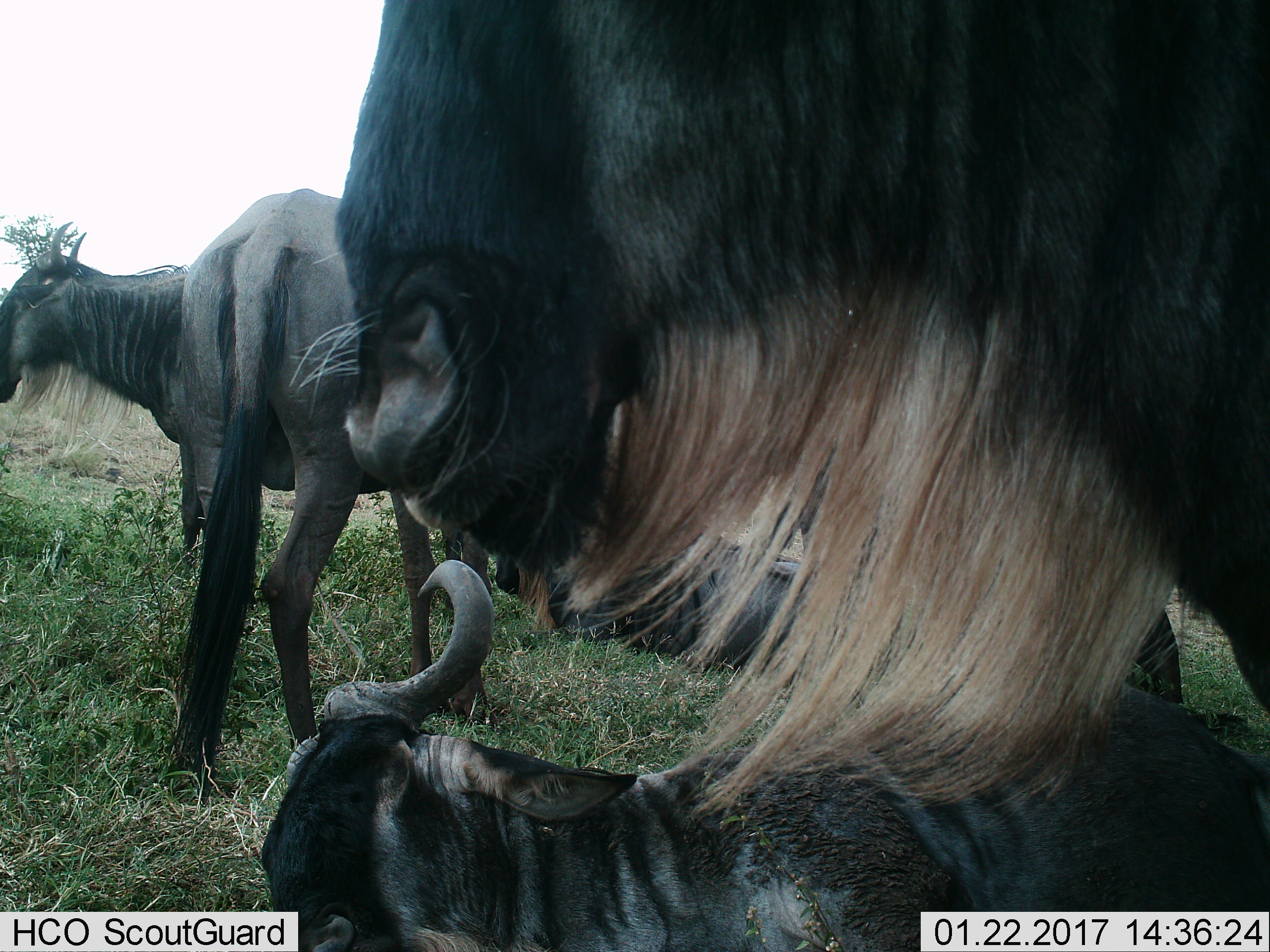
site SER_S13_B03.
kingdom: Animalia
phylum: Chordata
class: Mammalia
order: Artiodactyla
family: Bovidae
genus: Connochaetes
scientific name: Connochaetes taurinus taurinus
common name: blue wildebeest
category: wildebeestblue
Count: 5.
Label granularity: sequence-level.